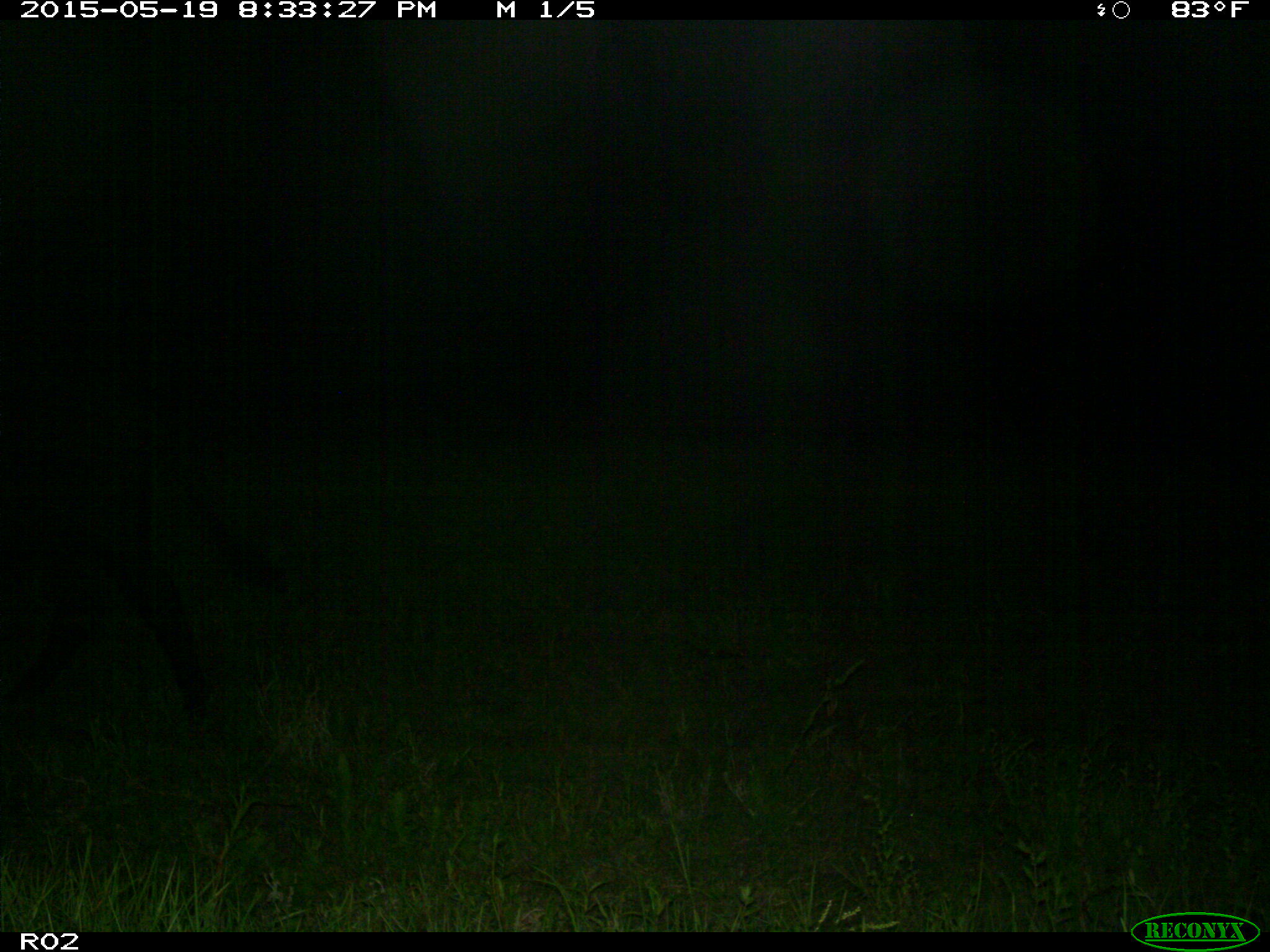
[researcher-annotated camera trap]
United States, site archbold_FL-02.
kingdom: Animalia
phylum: Chordata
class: Mammalia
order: Artiodactyla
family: Bovidae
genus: Bos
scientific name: Bos taurus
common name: domestic cow